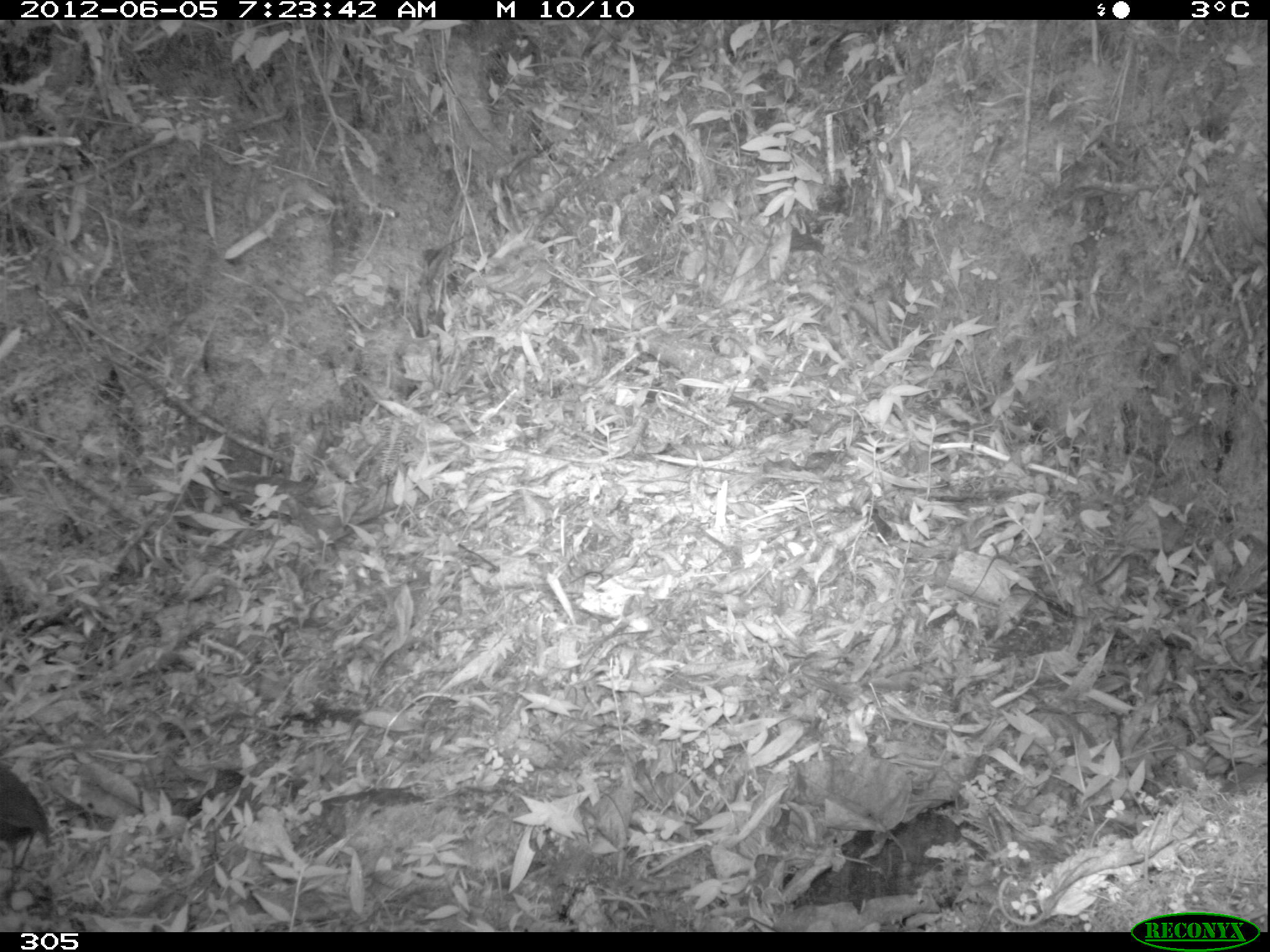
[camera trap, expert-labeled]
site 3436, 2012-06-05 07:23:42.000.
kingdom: Animalia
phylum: Chordata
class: Aves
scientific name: Aves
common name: bird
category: unknown bird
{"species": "unknown bird (bird) (Aves)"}